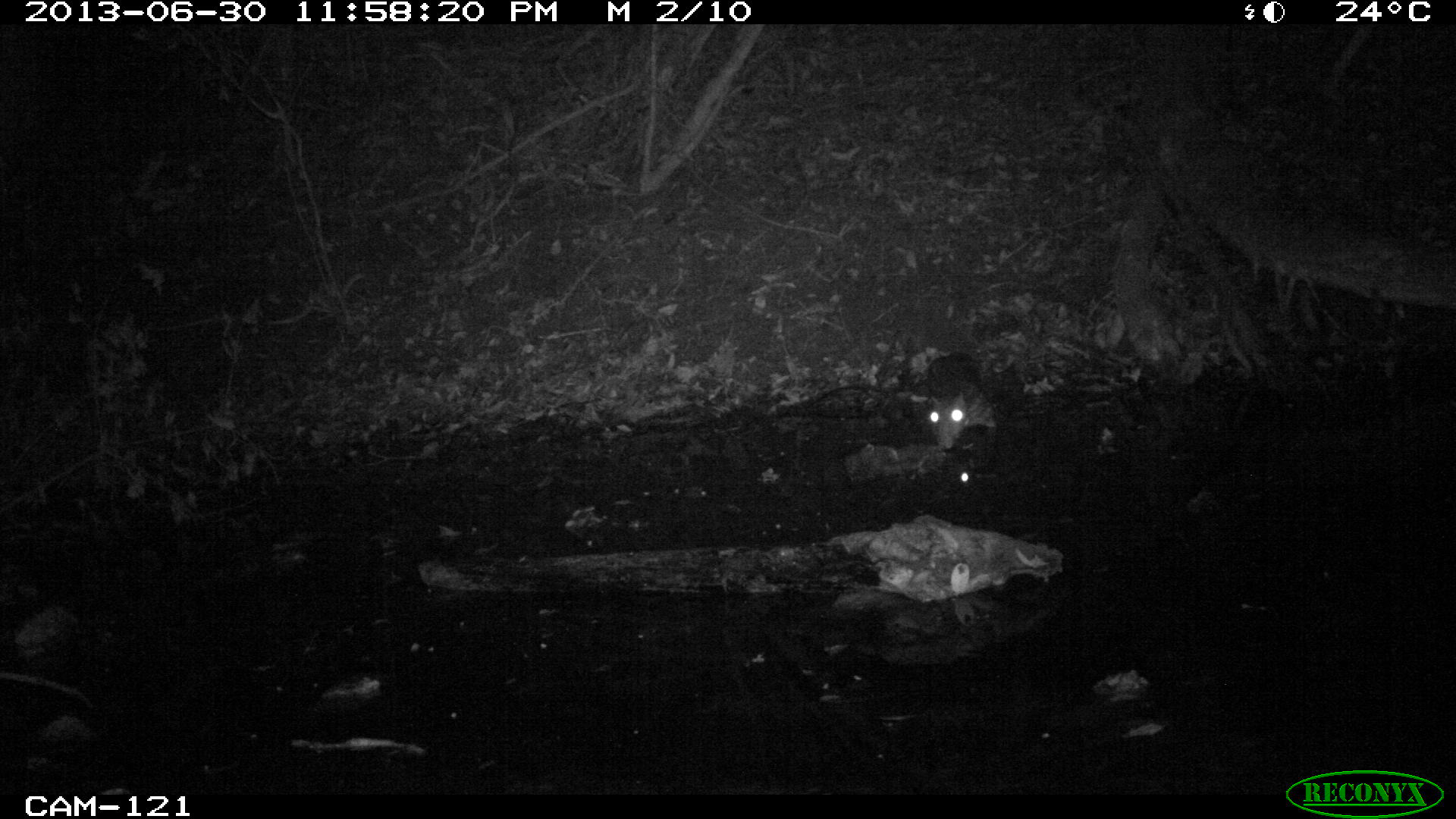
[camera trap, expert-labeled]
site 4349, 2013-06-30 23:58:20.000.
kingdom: Animalia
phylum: Chordata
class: Mammalia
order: Rodentia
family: Cuniculidae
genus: Cuniculus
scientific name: Cuniculus paca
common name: lowland paca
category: agouti paca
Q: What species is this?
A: Agouti paca (lowland paca) (Cuniculus paca).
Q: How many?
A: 1.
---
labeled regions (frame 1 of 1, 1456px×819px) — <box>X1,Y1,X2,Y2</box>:
agouti paca: <box>923,351,999,450</box>